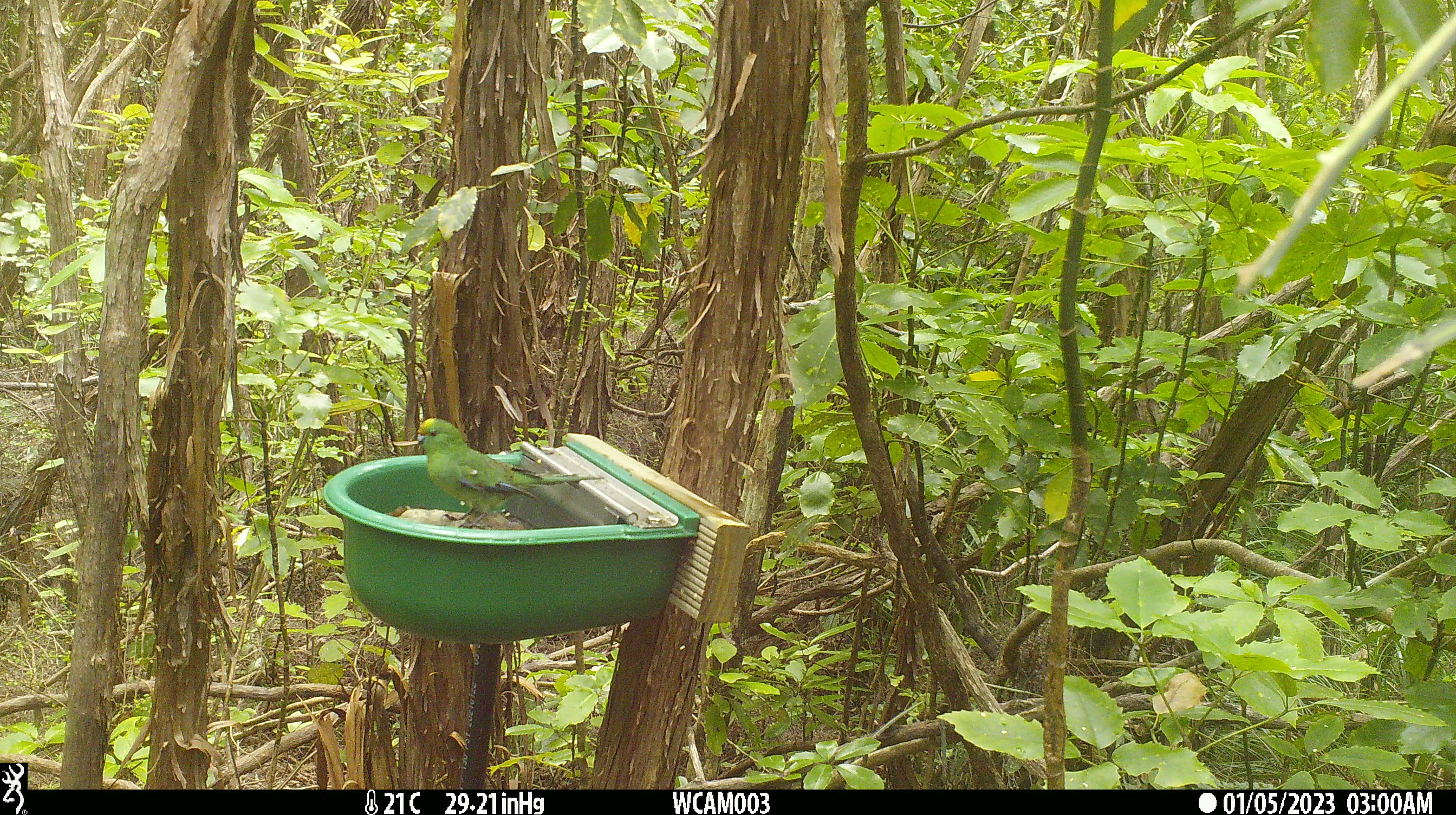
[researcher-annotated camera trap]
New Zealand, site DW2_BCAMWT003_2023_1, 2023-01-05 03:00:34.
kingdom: Animalia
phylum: Chordata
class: Aves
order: Psittaciformes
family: Psittaculidae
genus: Cyanoramphus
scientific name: Cyanoramphus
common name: parakeet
Parakeet (Cyanoramphus).